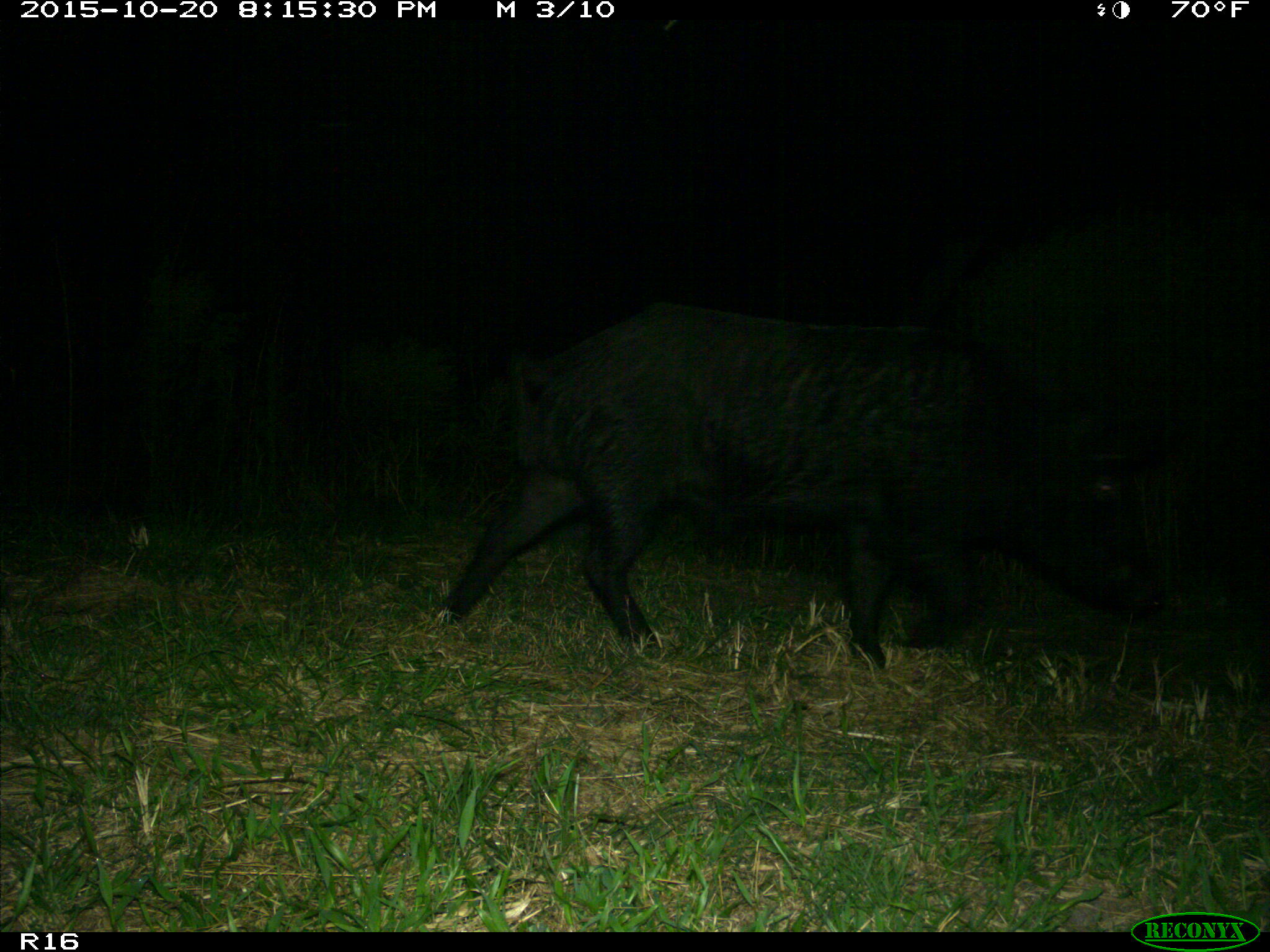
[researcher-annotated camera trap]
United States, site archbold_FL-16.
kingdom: Animalia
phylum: Chordata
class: Mammalia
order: Artiodactyla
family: Suidae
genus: Sus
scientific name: Sus scrofa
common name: wild boar